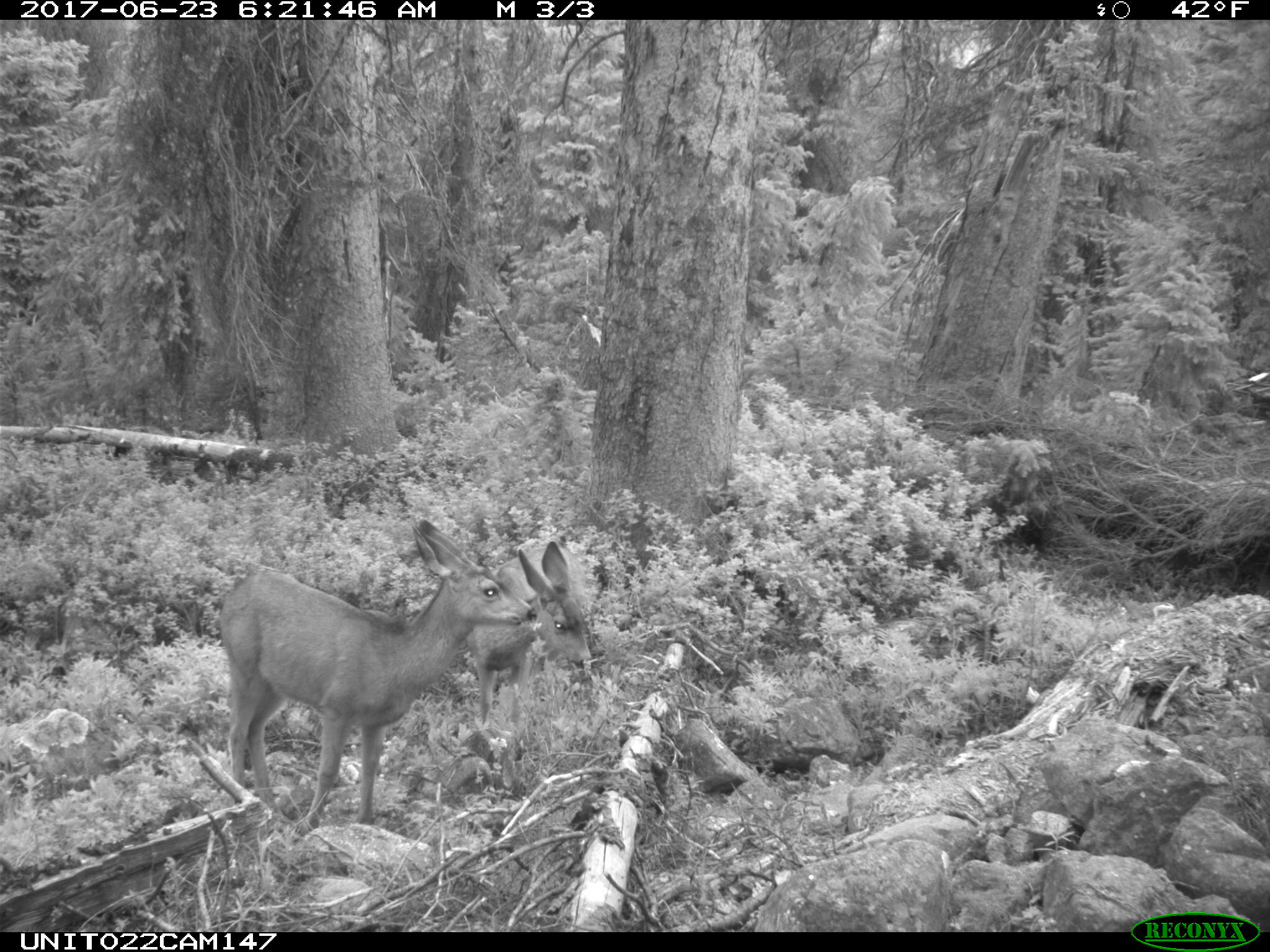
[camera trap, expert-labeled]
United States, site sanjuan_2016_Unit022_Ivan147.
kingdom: Animalia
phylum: Chordata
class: Mammalia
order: Artiodactyla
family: Cervidae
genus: Odocoileus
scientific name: Odocoileus hemionus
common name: mule deer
Odocoileus hemionus (mule deer).